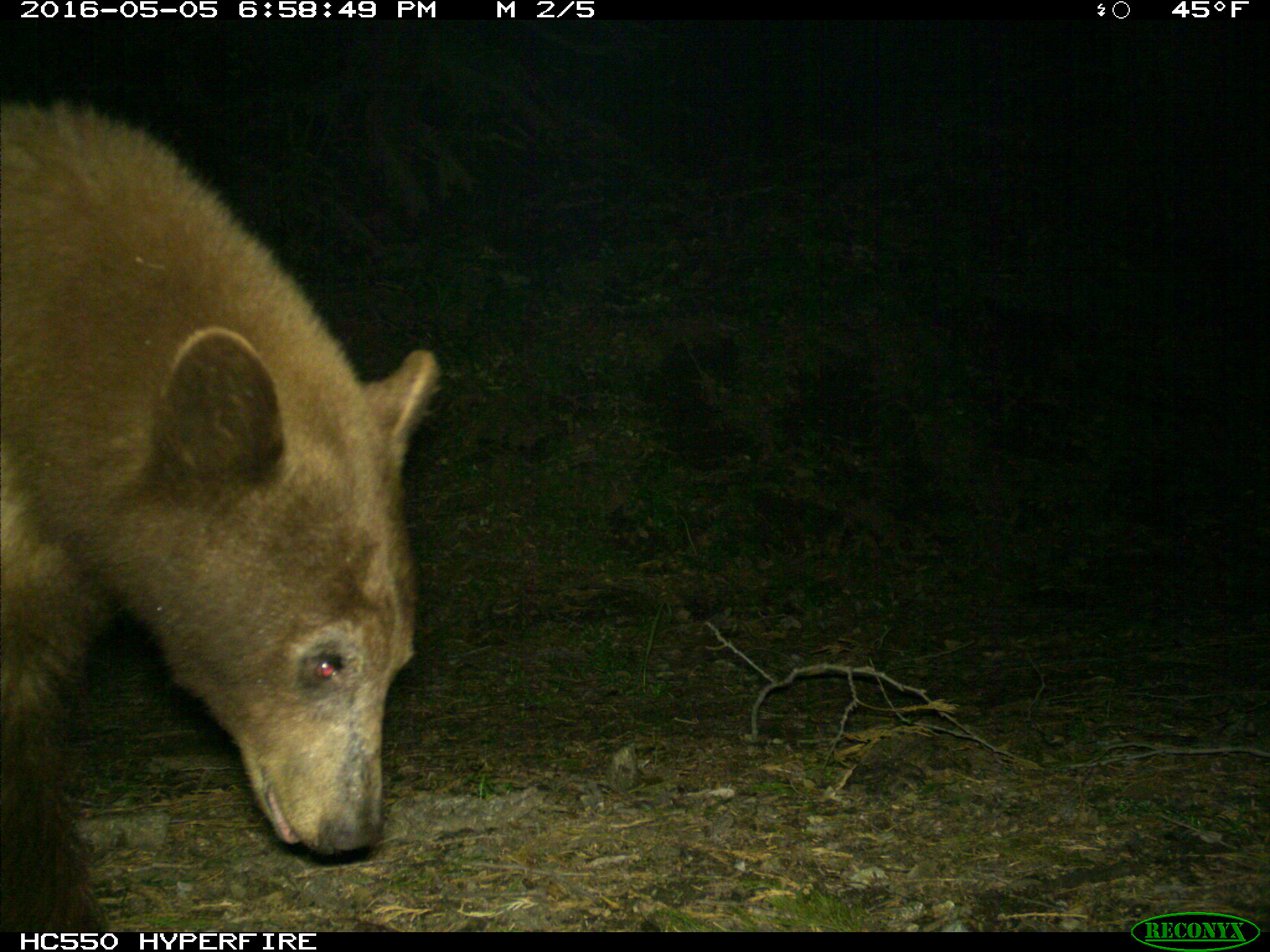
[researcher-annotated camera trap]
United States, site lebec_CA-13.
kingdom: Animalia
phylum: Chordata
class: Mammalia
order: Carnivora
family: Ursidae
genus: Ursus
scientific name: Ursus americanus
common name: american black bear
Ursus americanus (american black bear).